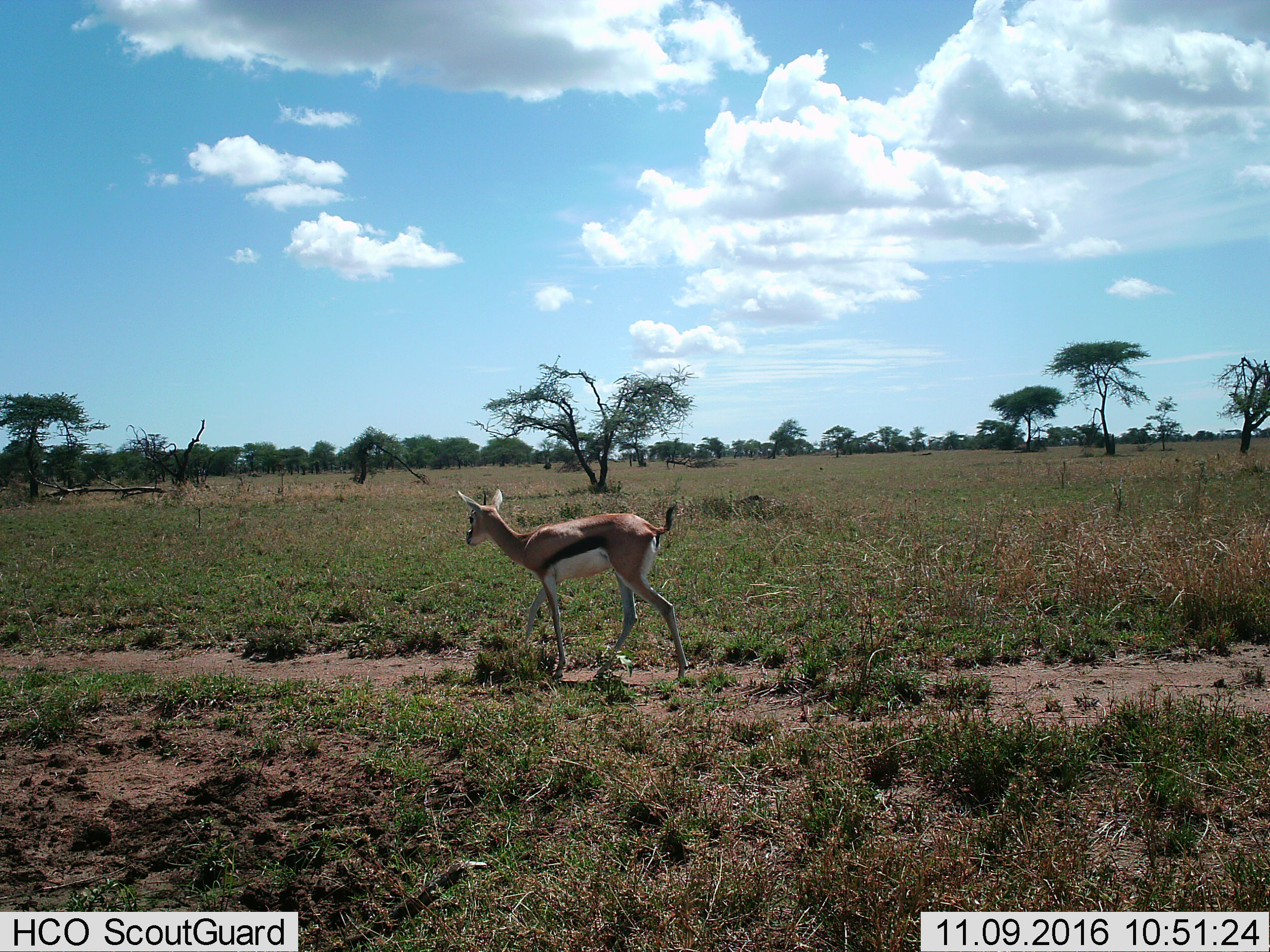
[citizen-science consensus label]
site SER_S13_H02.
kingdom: Animalia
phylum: Chordata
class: Mammalia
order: Artiodactyla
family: Bovidae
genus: Eudorcas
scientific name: Eudorcas thomsonii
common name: thomson's gazelle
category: gazellethomsons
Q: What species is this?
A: Gazellethomsons (thomson's gazelle) (Eudorcas thomsonii).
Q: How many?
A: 1.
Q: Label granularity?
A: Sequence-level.